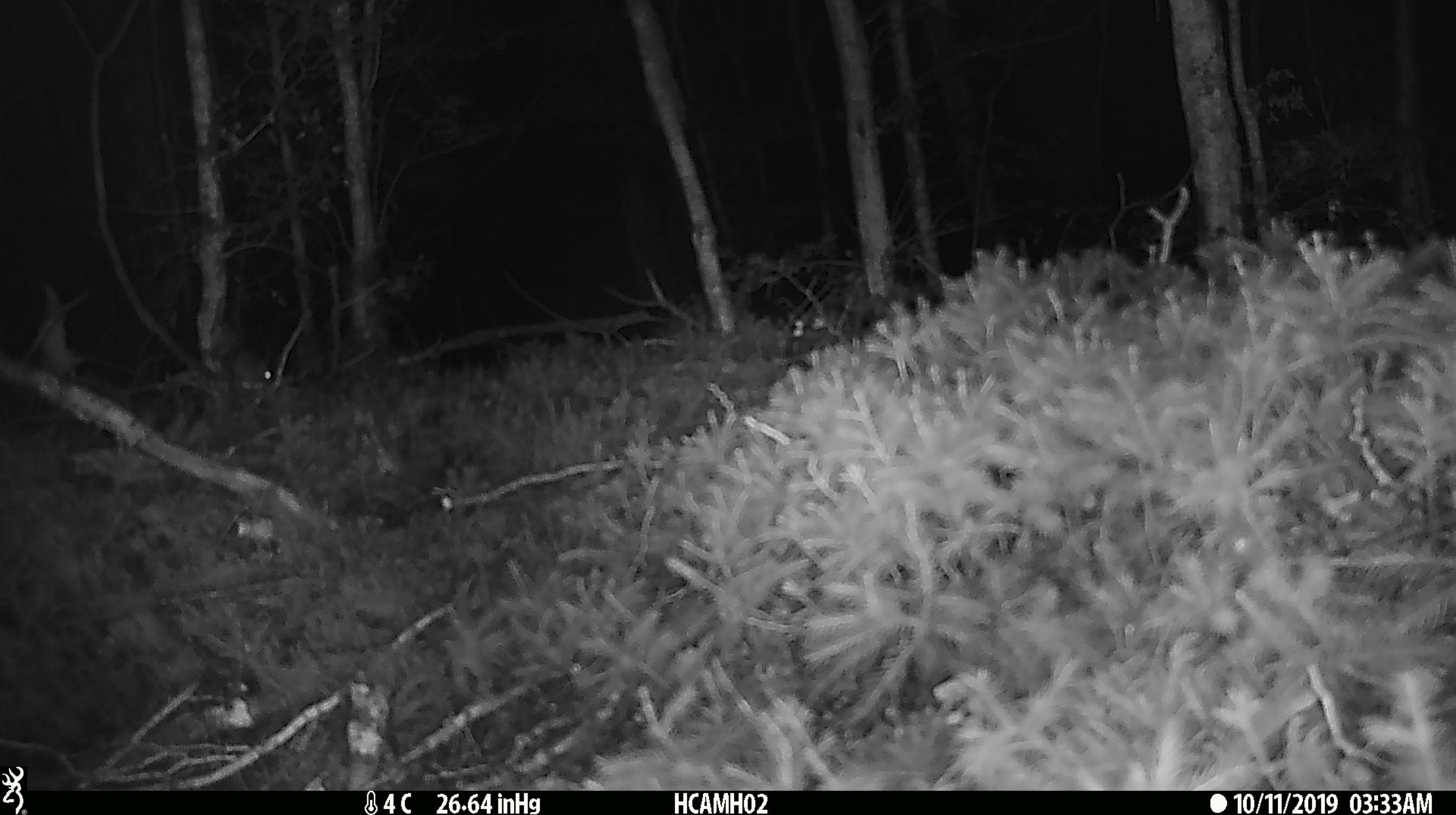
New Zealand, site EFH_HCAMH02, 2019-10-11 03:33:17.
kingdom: Animalia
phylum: Chordata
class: Mammalia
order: Rodentia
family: Muridae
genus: Mus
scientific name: Mus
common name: mouse